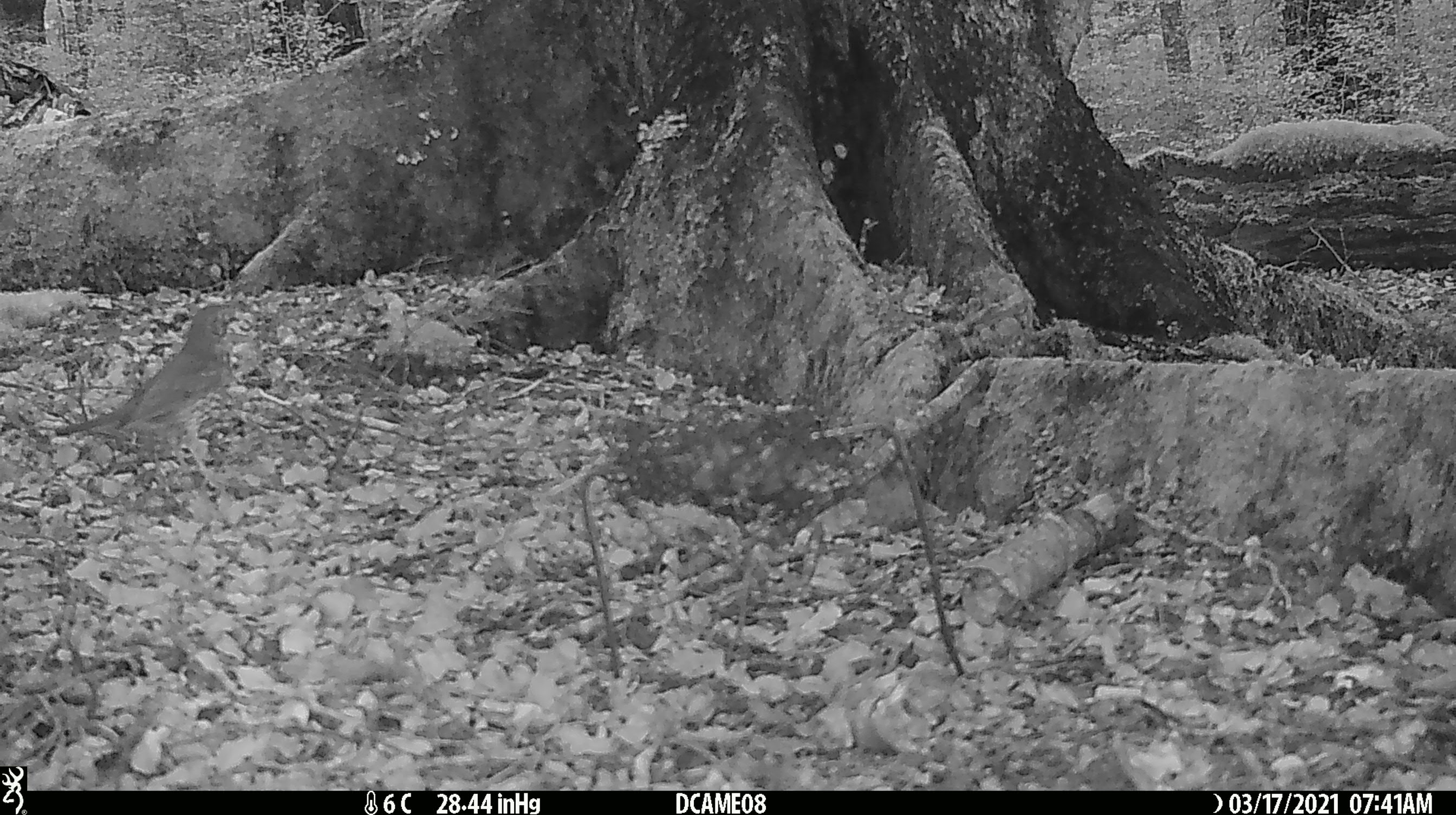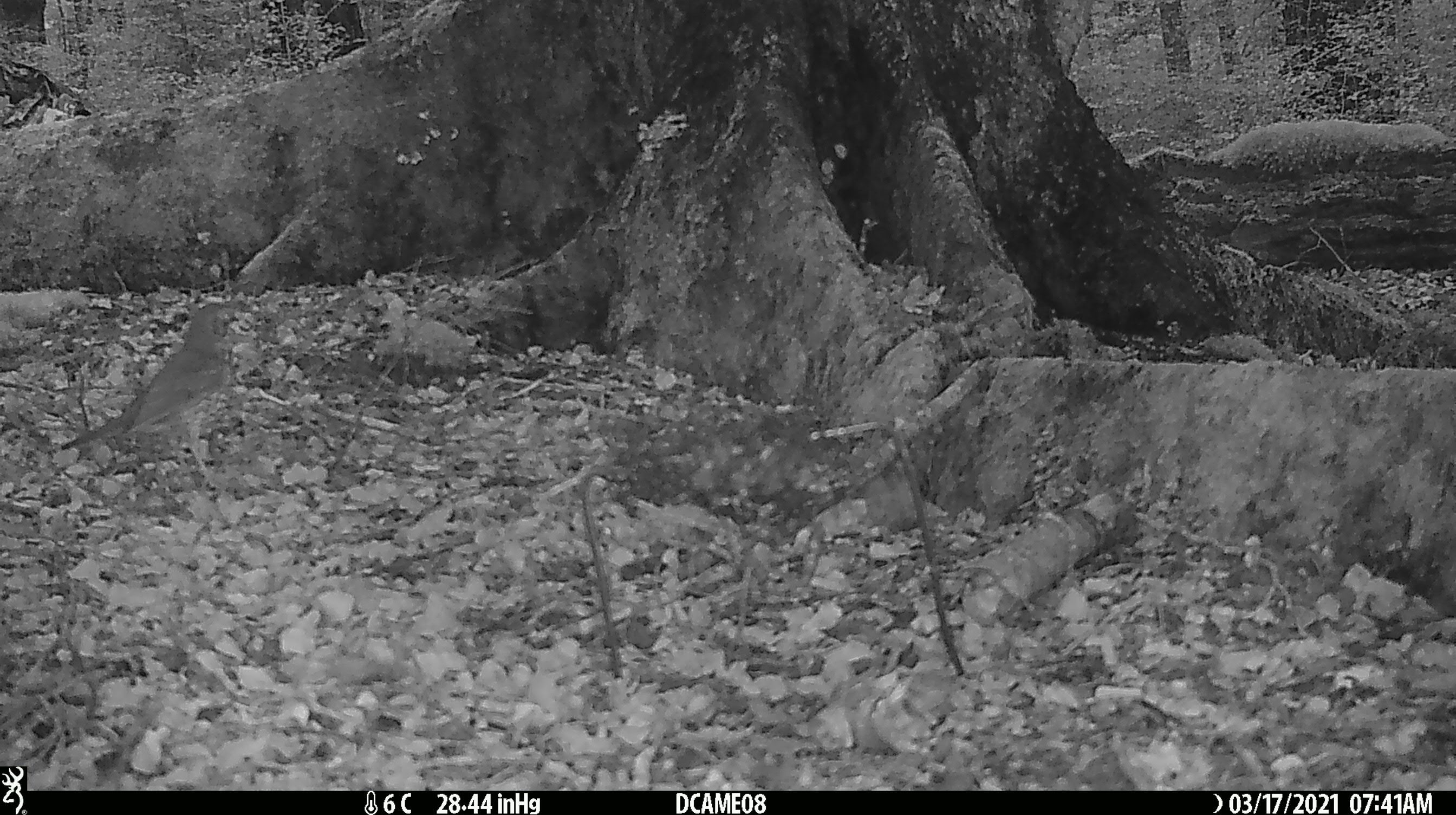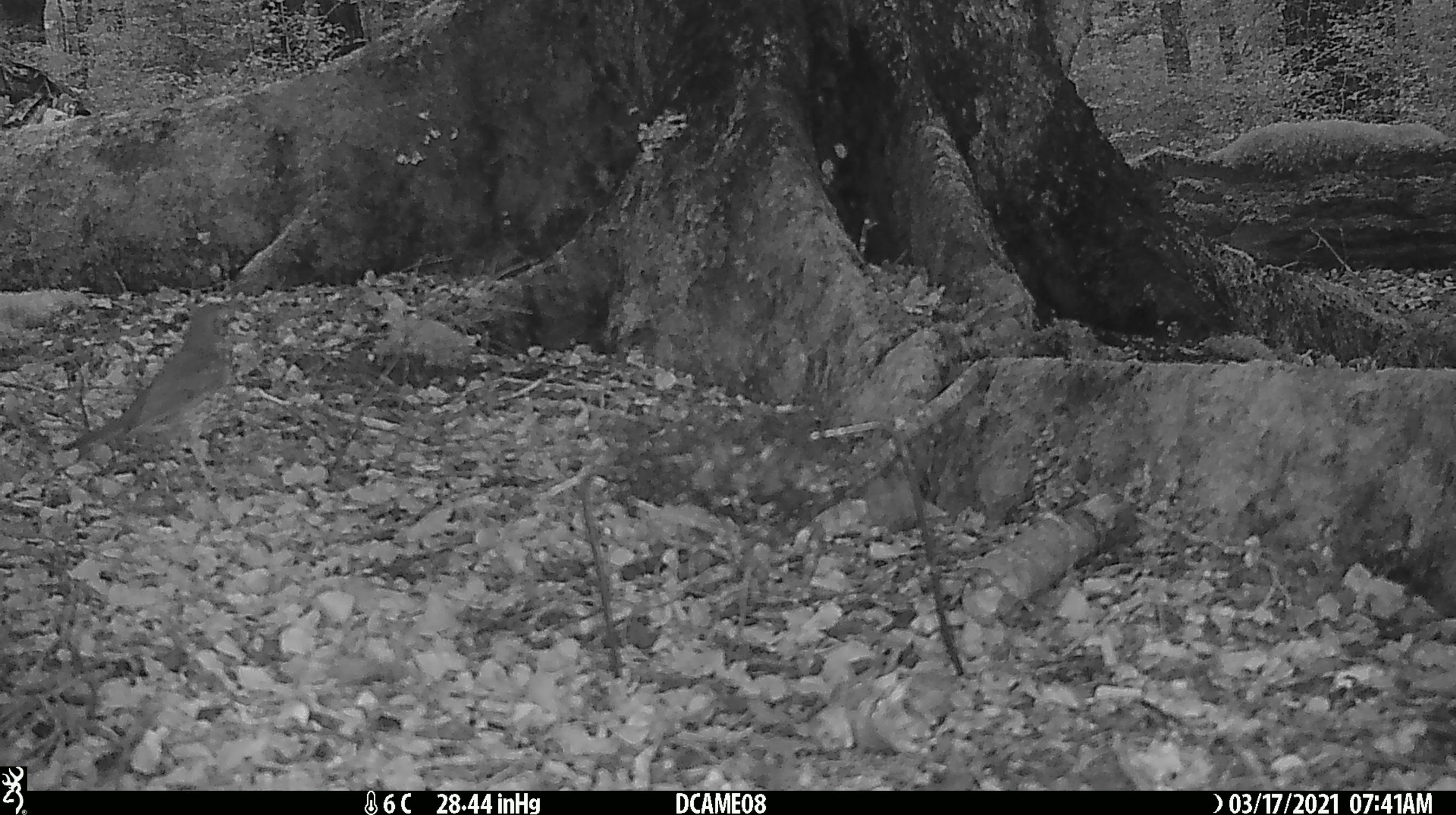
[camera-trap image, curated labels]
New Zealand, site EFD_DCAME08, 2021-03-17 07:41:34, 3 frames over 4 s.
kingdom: Animalia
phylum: Chordata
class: Aves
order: Passeriformes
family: Turdidae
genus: Turdus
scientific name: Turdus philomelos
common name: song thrush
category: thrush